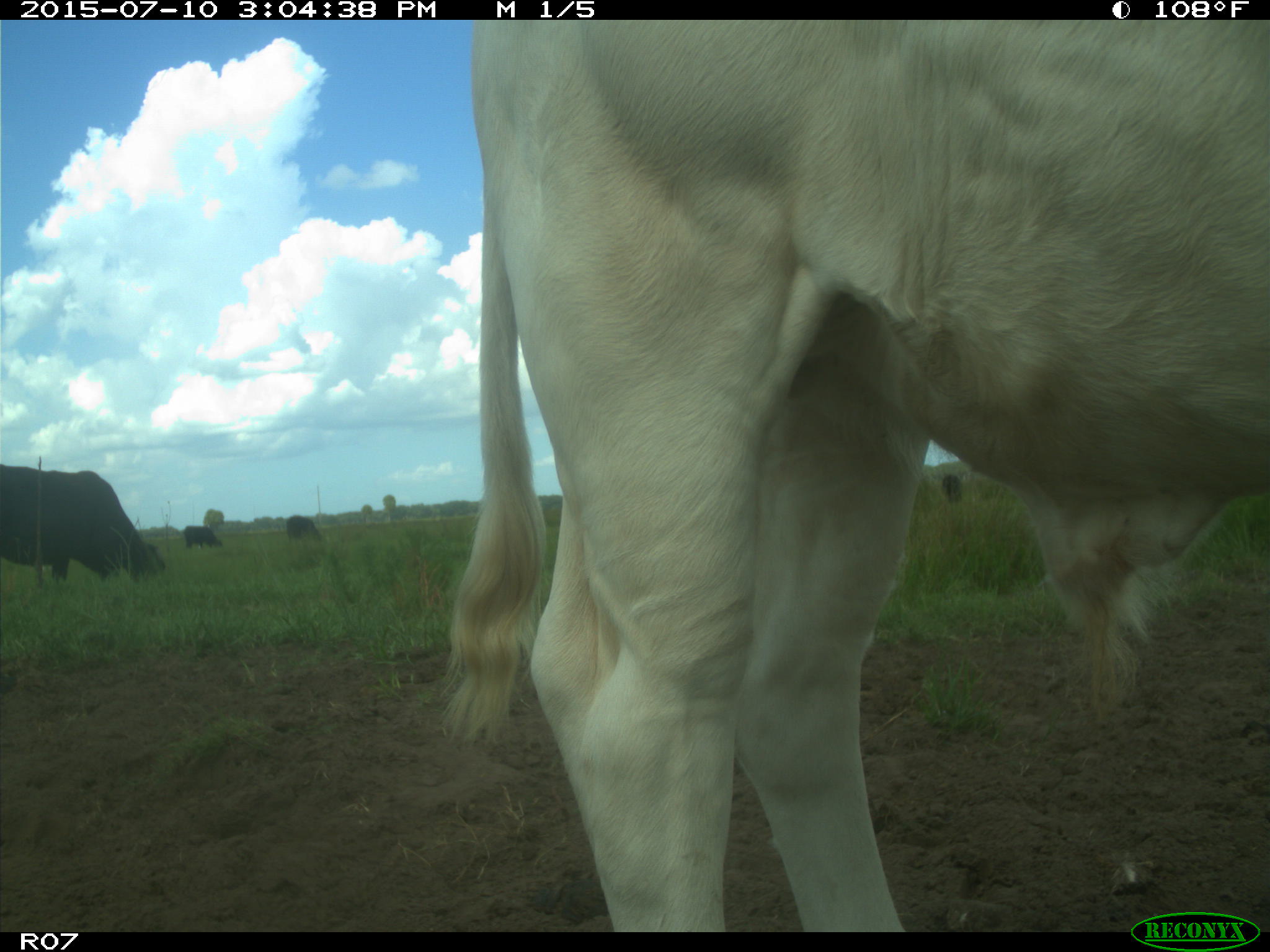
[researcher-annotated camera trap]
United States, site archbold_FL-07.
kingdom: Animalia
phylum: Chordata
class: Mammalia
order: Artiodactyla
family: Bovidae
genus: Bos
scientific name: Bos taurus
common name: domestic cow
Bos taurus (domestic cow).